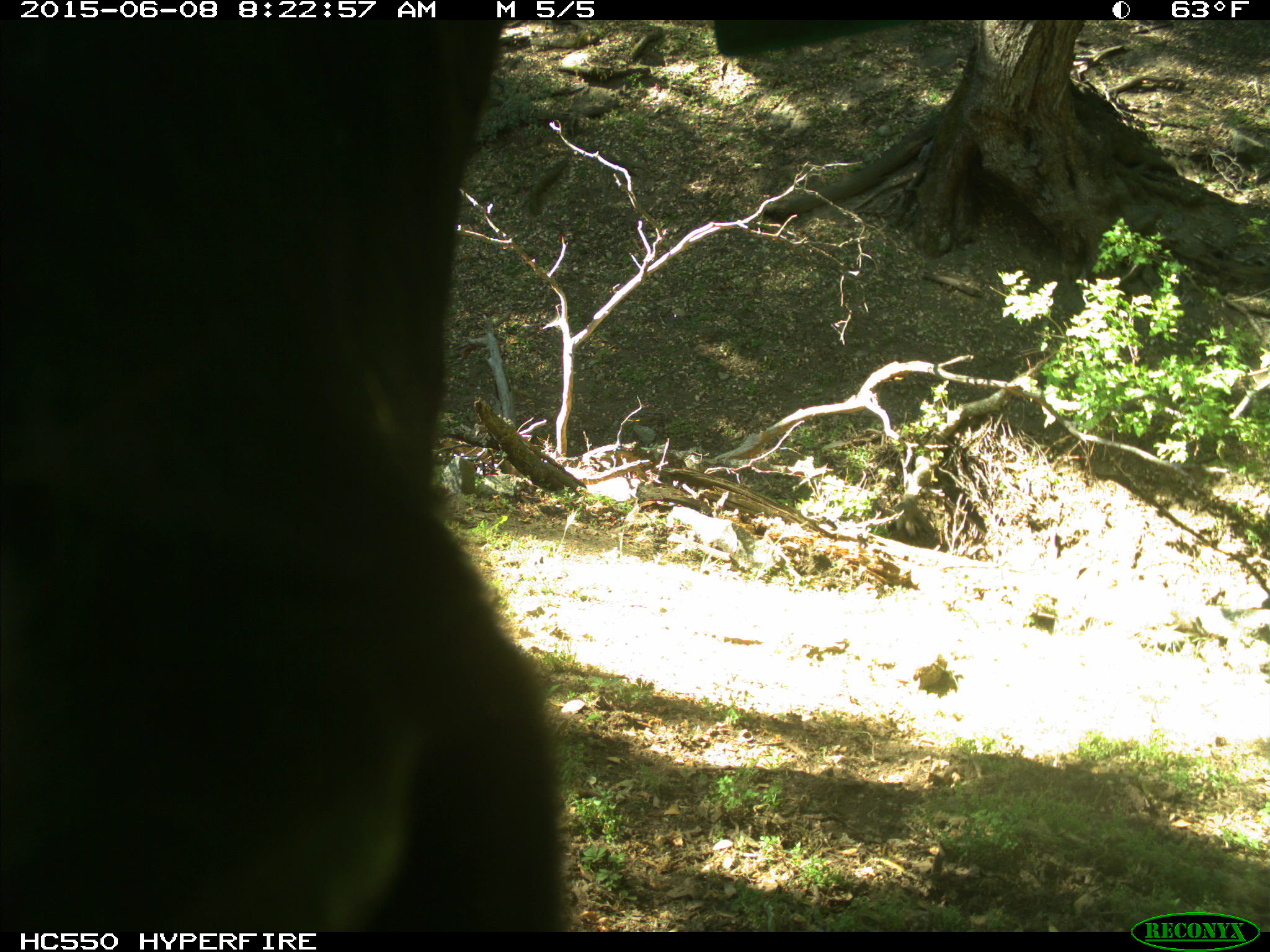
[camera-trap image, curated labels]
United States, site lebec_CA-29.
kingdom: Animalia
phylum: Chordata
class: Mammalia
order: Artiodactyla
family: Bovidae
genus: Bos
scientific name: Bos taurus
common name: domestic cow